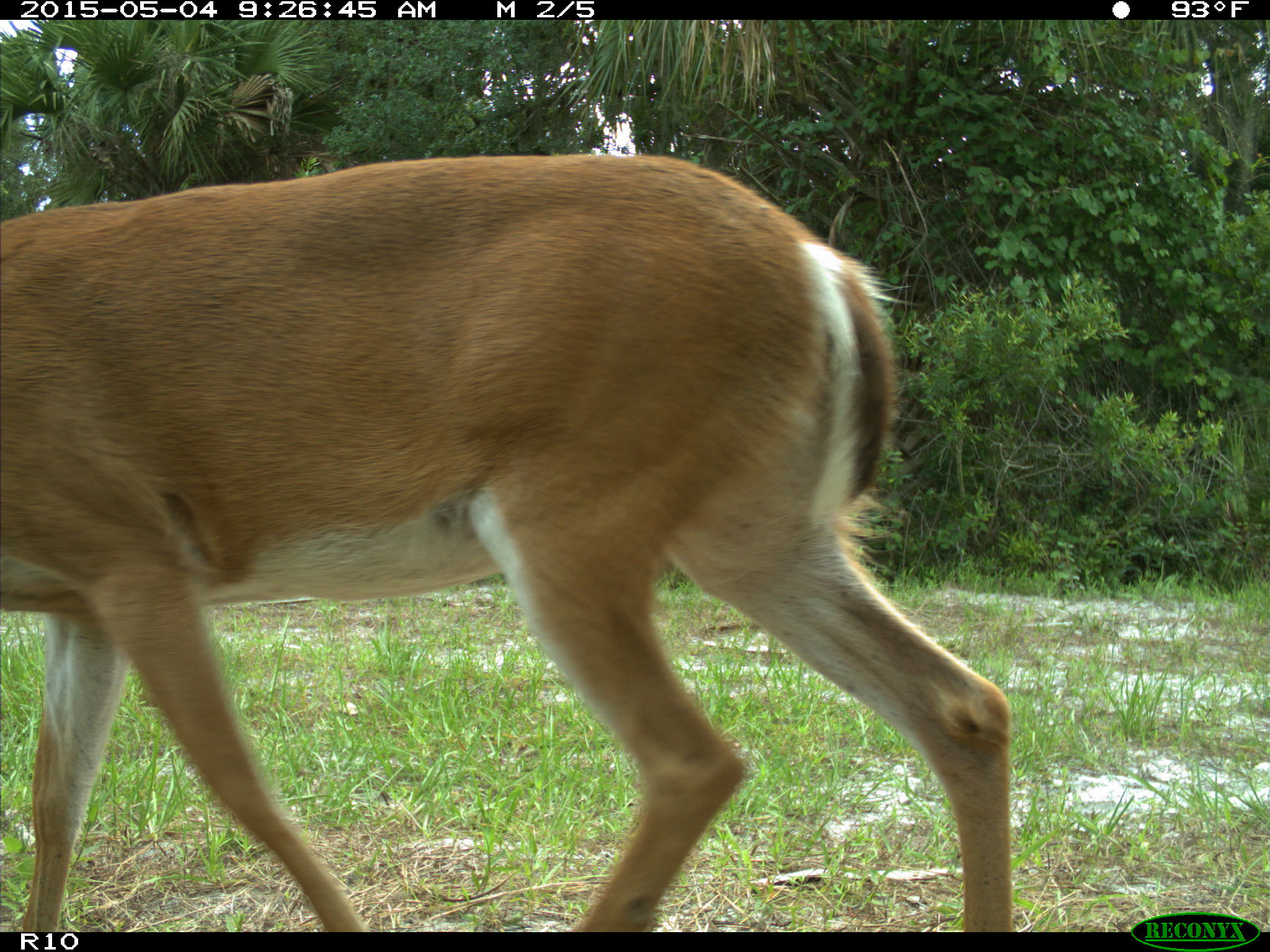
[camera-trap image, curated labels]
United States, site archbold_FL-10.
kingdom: Animalia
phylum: Chordata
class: Mammalia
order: Artiodactyla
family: Cervidae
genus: Odocoileus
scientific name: Odocoileus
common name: deer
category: unidentified deer